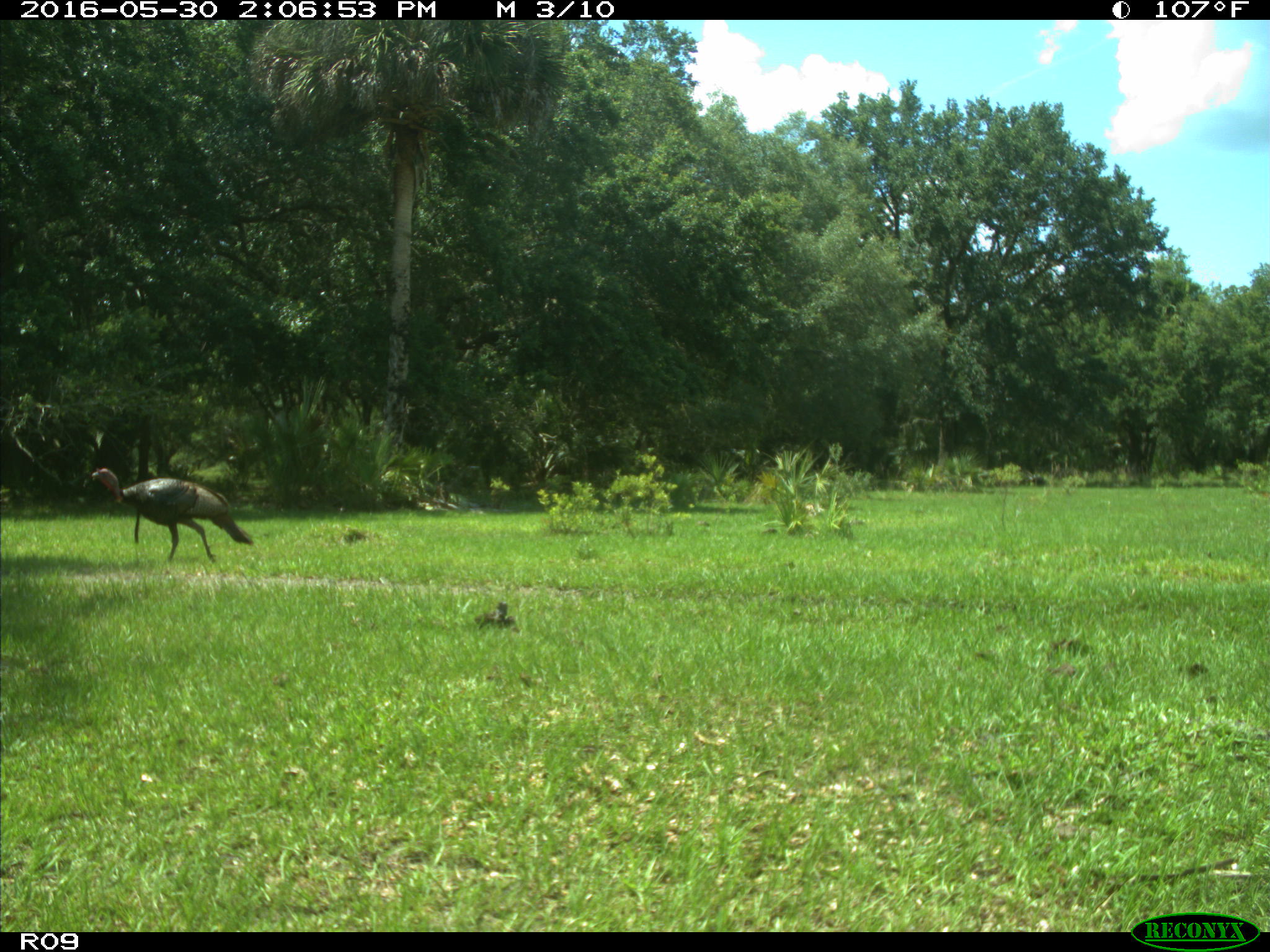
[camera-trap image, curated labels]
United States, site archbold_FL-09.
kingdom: Animalia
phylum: Chordata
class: Aves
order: Galliformes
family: Phasianidae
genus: Meleagris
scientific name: Meleagris gallopavo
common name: wild turkey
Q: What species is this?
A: Meleagris gallopavo (wild turkey).